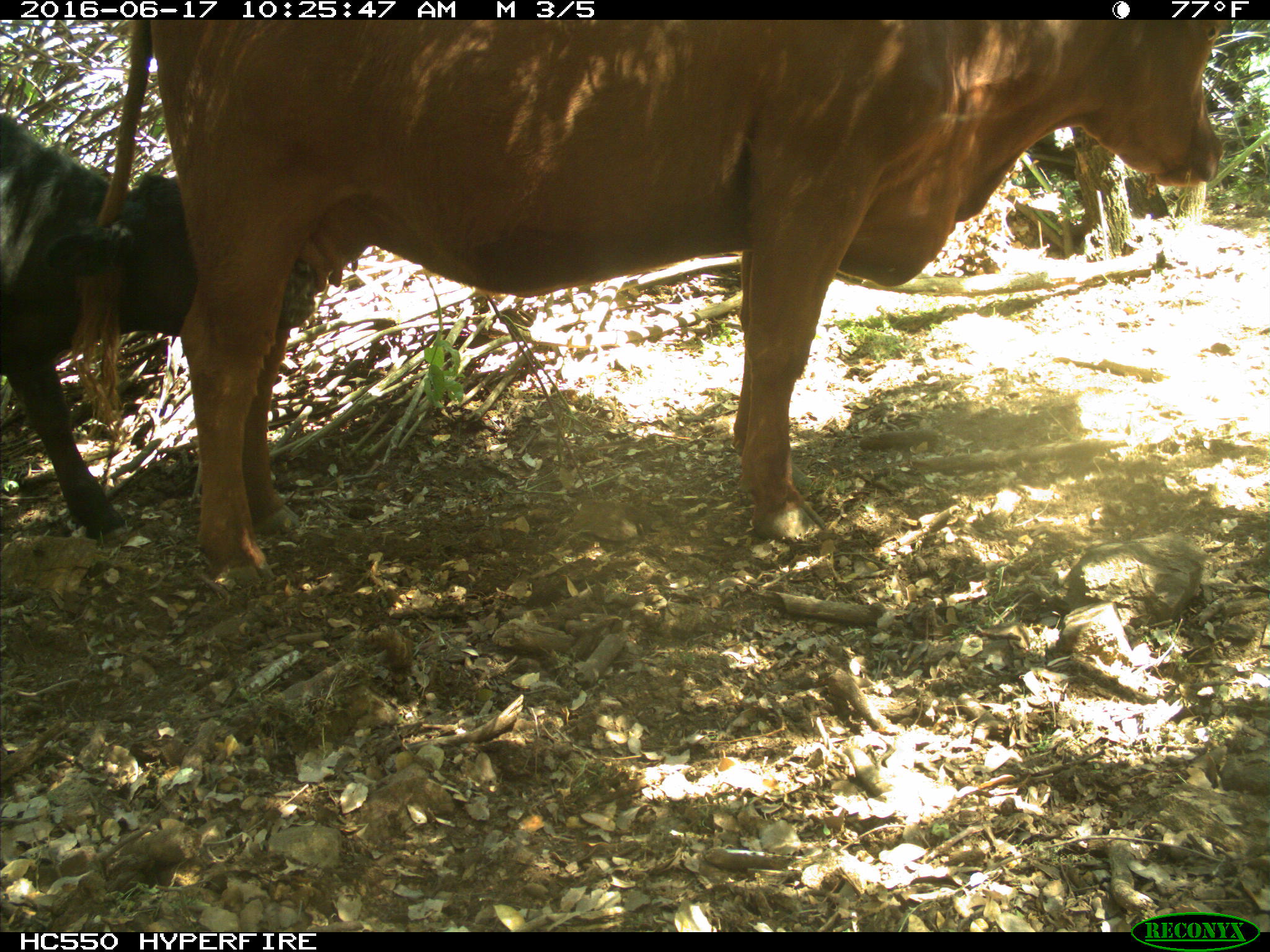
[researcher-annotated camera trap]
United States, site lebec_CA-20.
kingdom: Animalia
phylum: Chordata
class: Mammalia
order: Artiodactyla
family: Bovidae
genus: Bos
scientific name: Bos taurus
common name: domestic cow